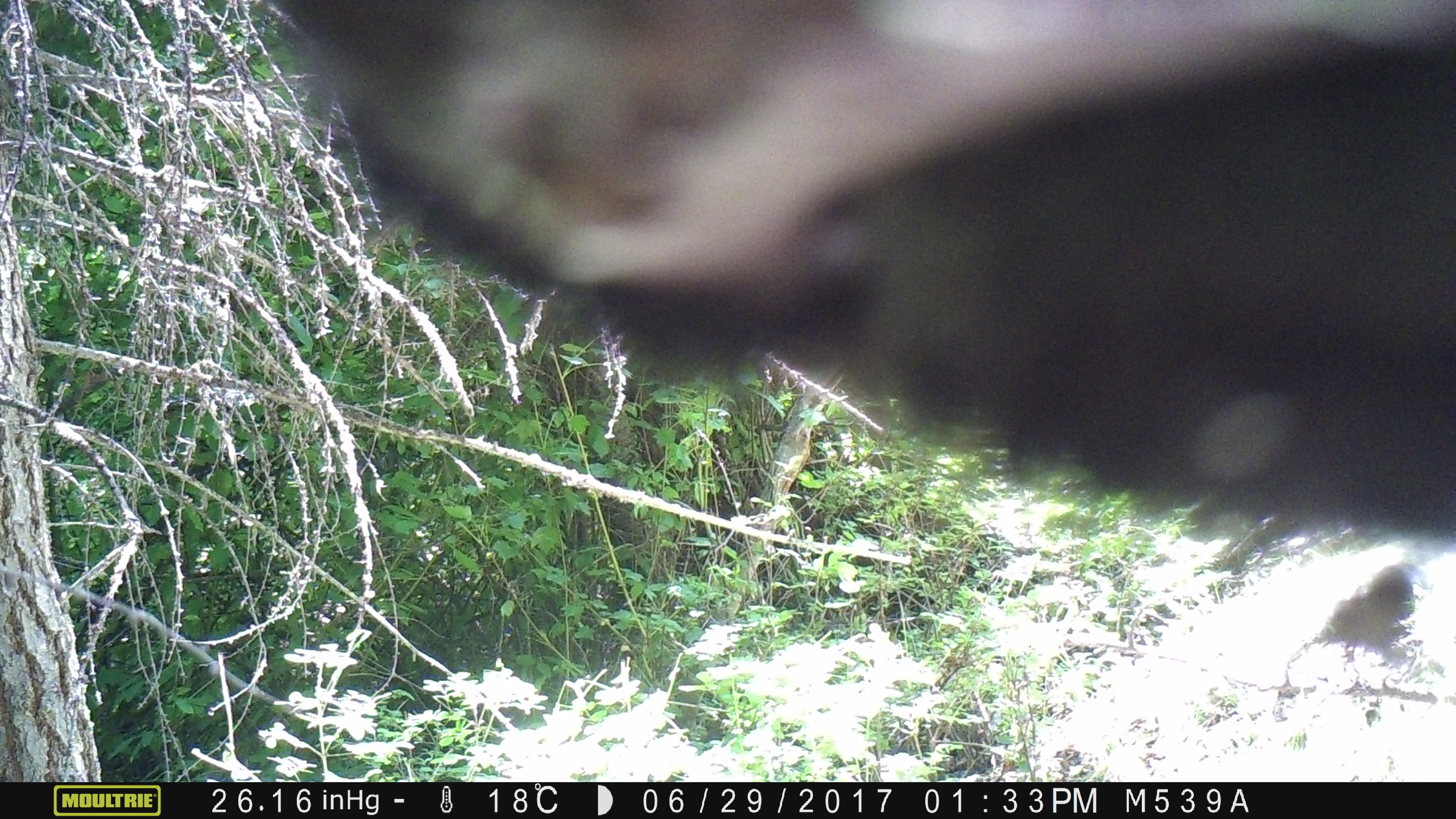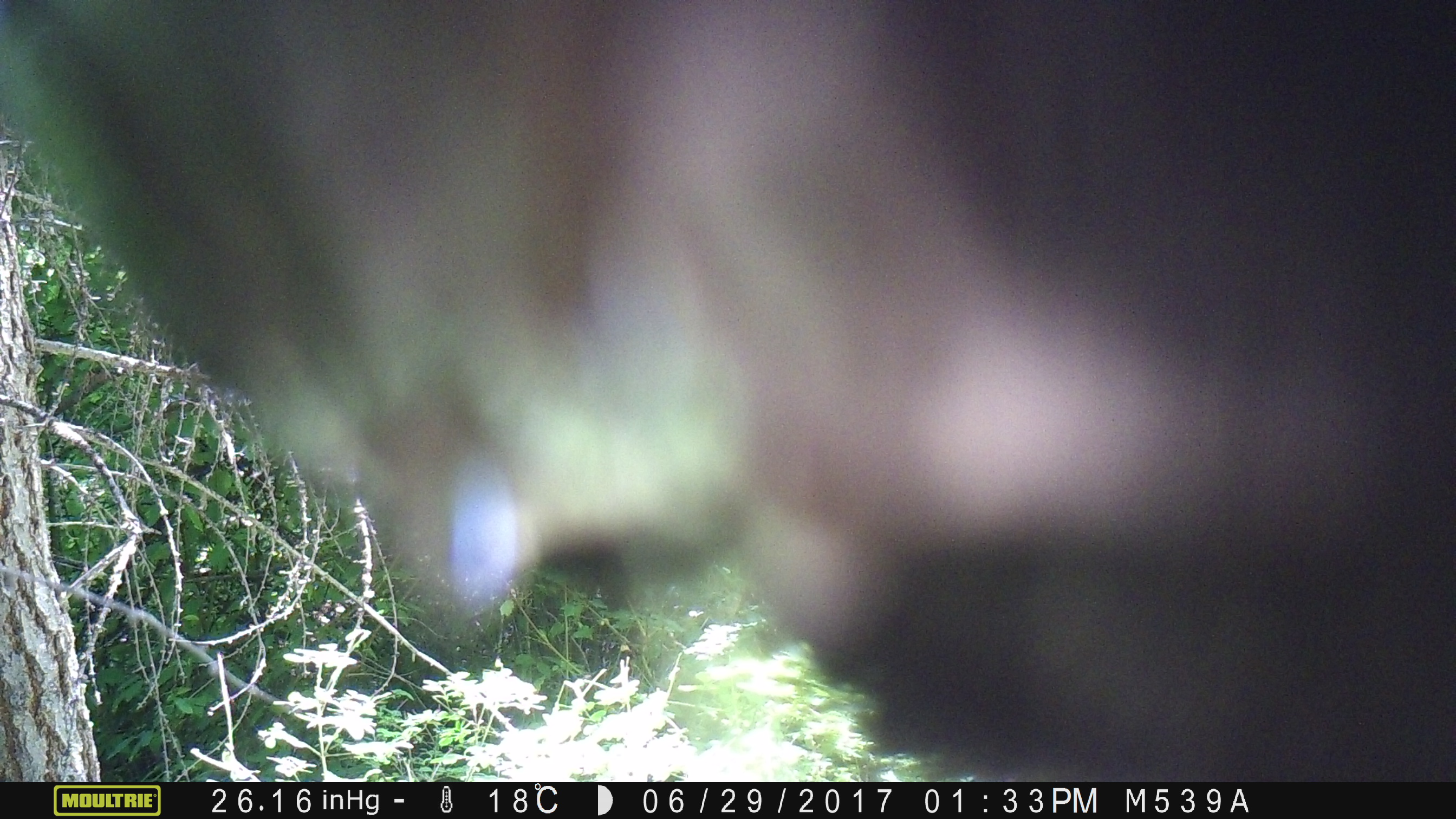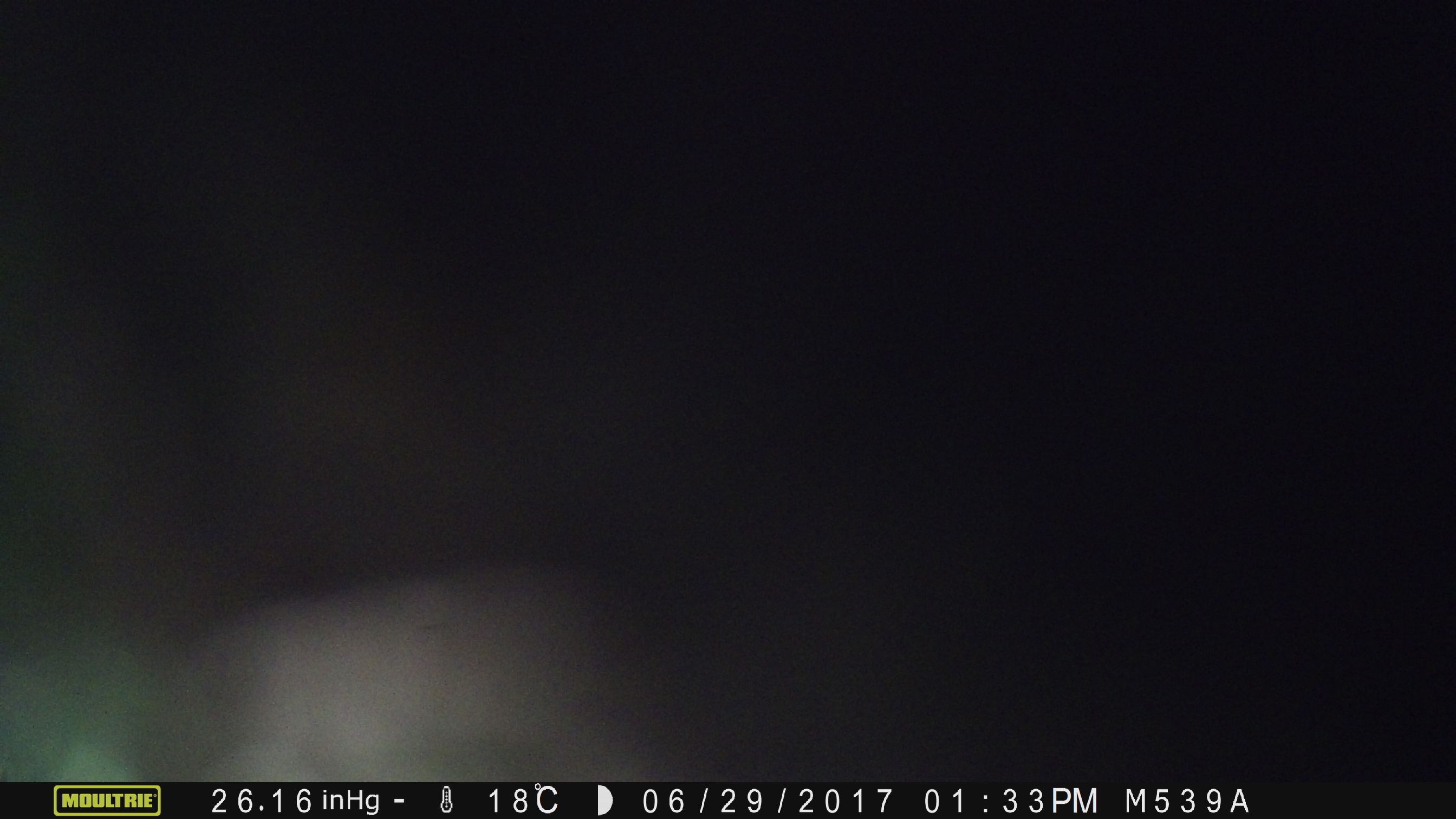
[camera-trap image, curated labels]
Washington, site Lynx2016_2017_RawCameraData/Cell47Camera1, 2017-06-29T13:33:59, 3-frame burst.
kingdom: Animalia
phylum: Chordata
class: Mammalia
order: Artiodactyla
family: Bovidae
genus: Bos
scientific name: Bos taurus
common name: domestic cattle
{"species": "domestic cattle (Bos taurus)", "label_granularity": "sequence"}